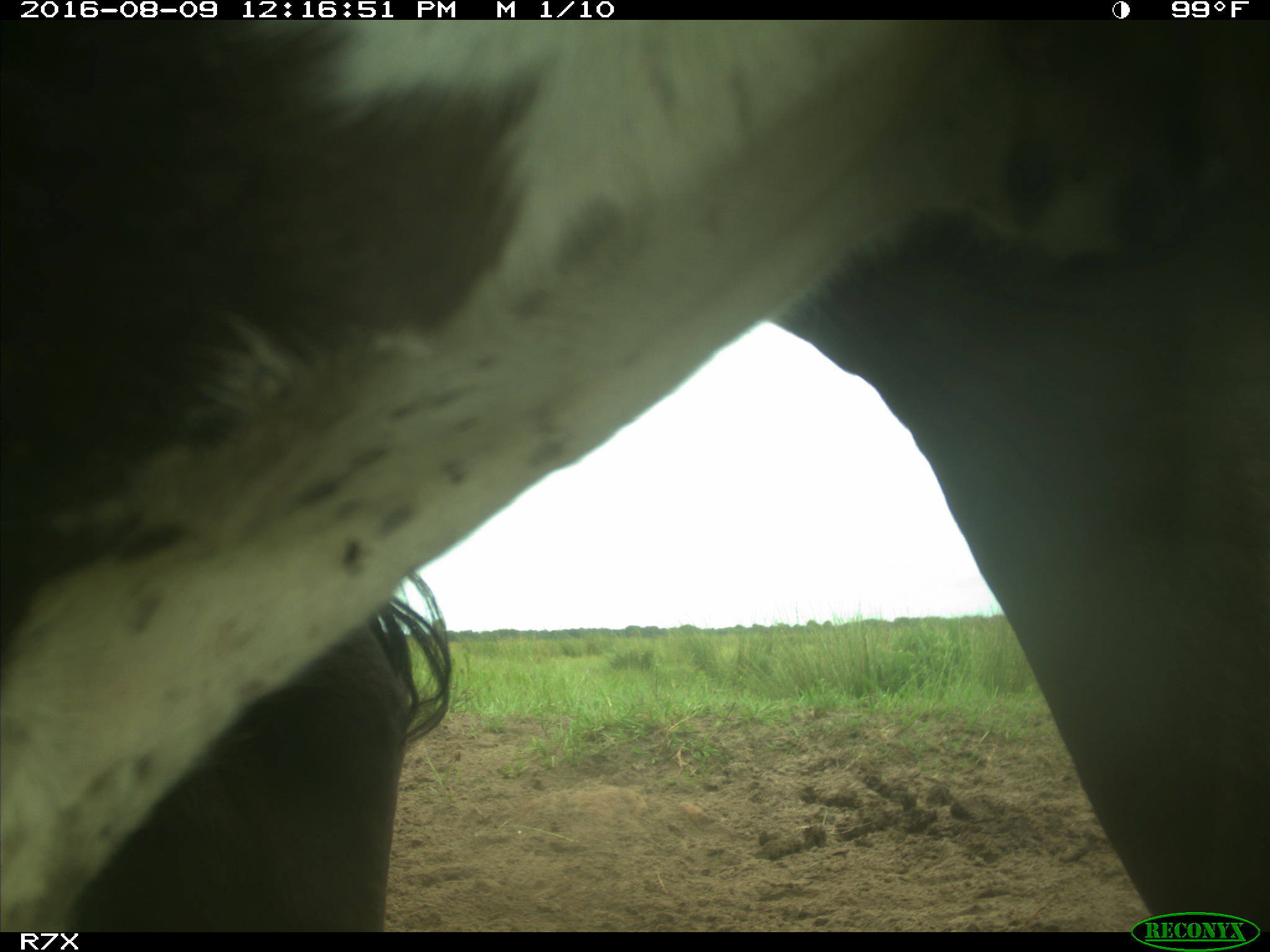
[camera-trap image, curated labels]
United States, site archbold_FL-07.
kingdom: Animalia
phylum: Chordata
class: Mammalia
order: Artiodactyla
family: Bovidae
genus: Bos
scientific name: Bos taurus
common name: domestic cow